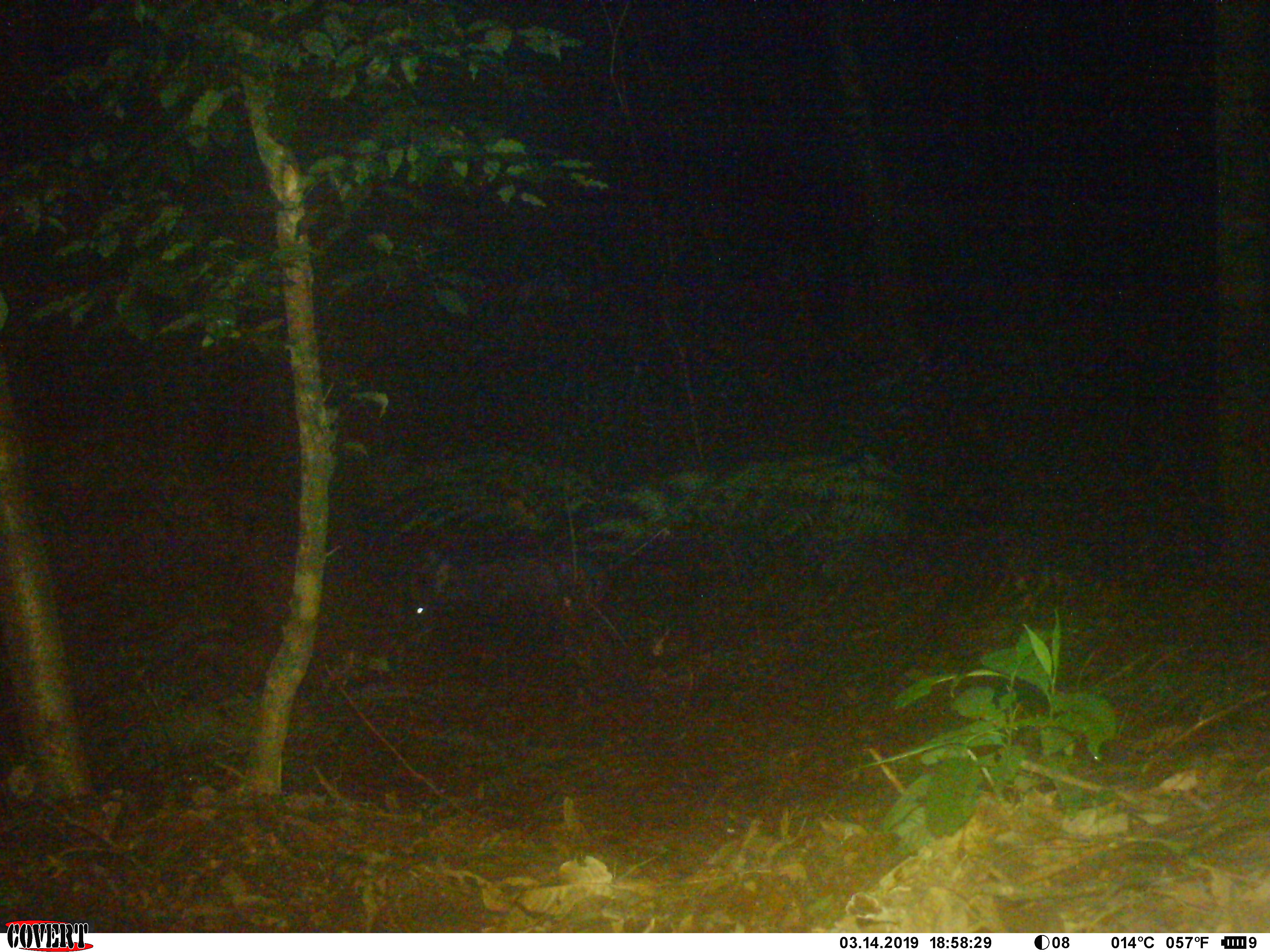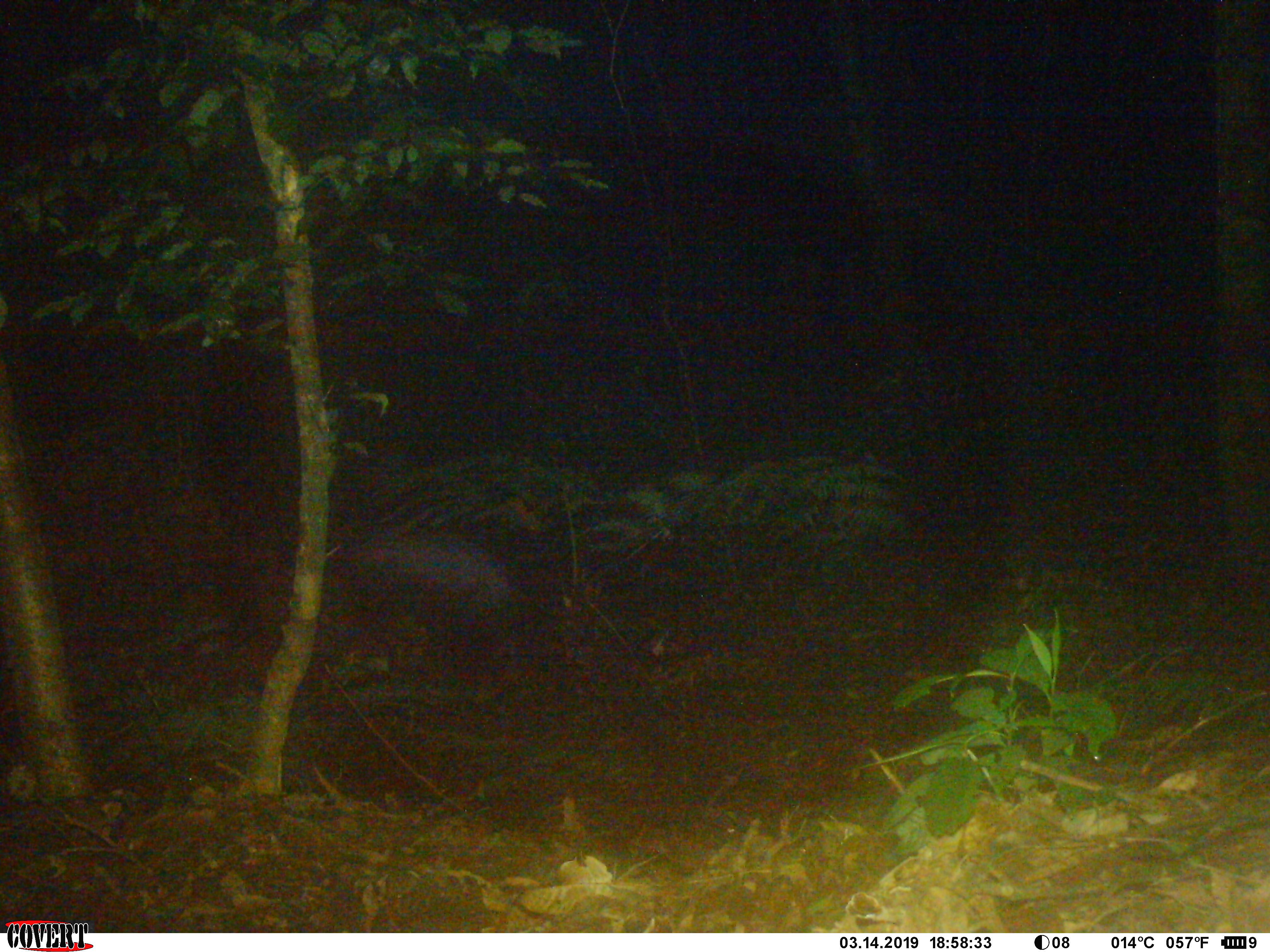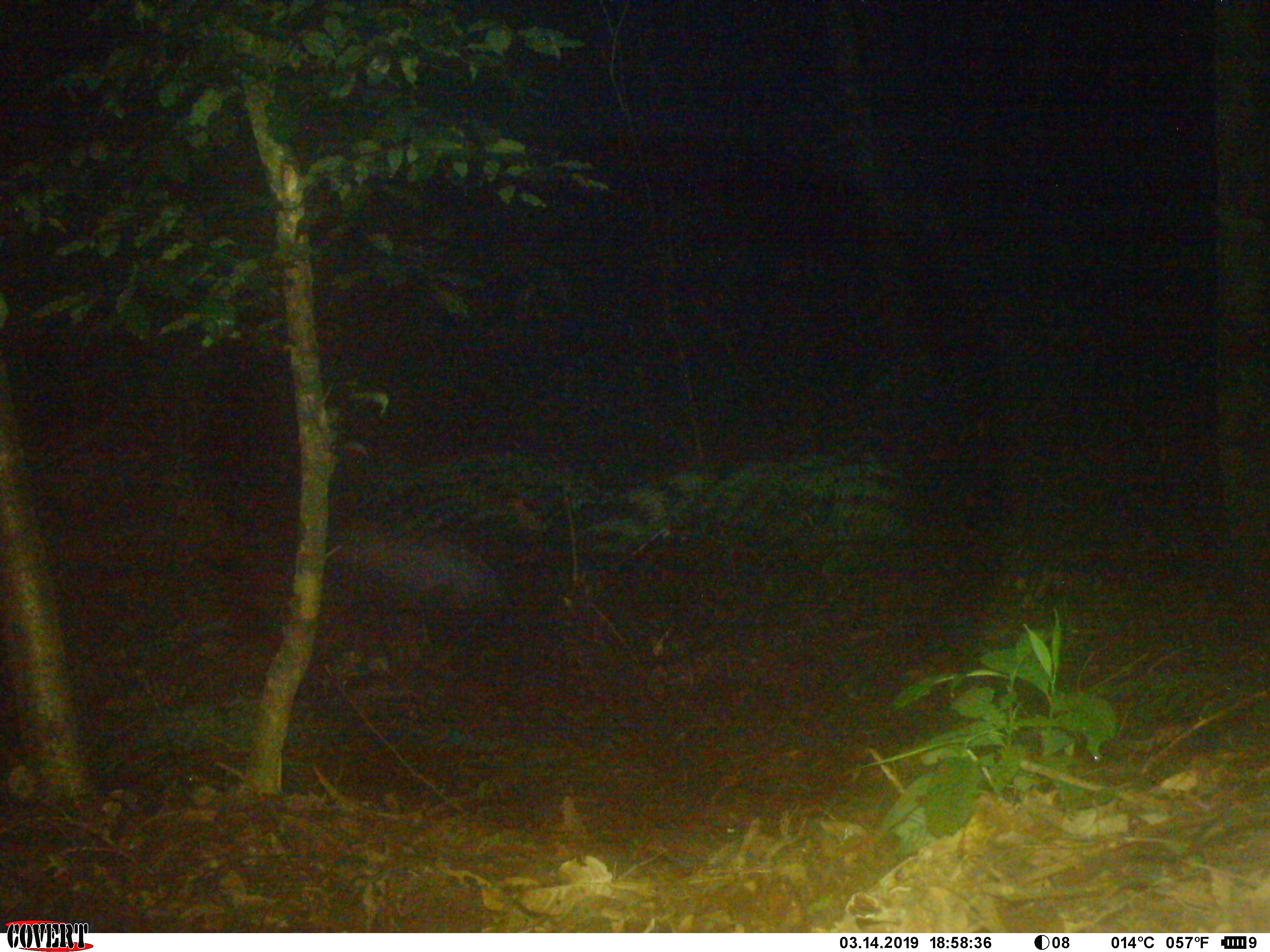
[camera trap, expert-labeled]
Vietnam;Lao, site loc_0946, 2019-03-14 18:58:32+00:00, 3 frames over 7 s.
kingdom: Animalia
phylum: Chordata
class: Mammalia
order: Artiodactyla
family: Bovidae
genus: Capricornis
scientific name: Capricornis sumatraensis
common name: chinese serow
Chinese serow (Capricornis sumatraensis). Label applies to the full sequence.